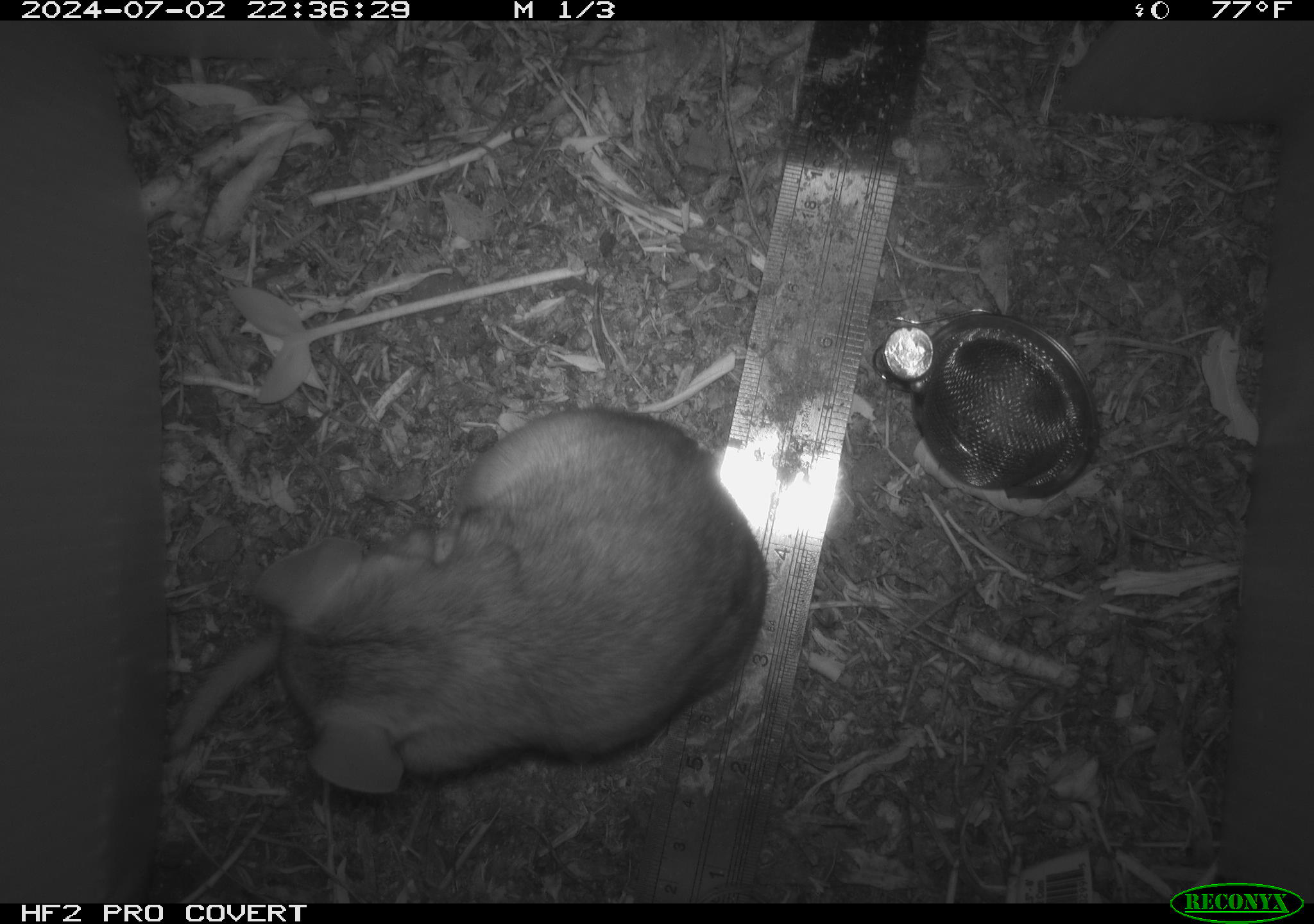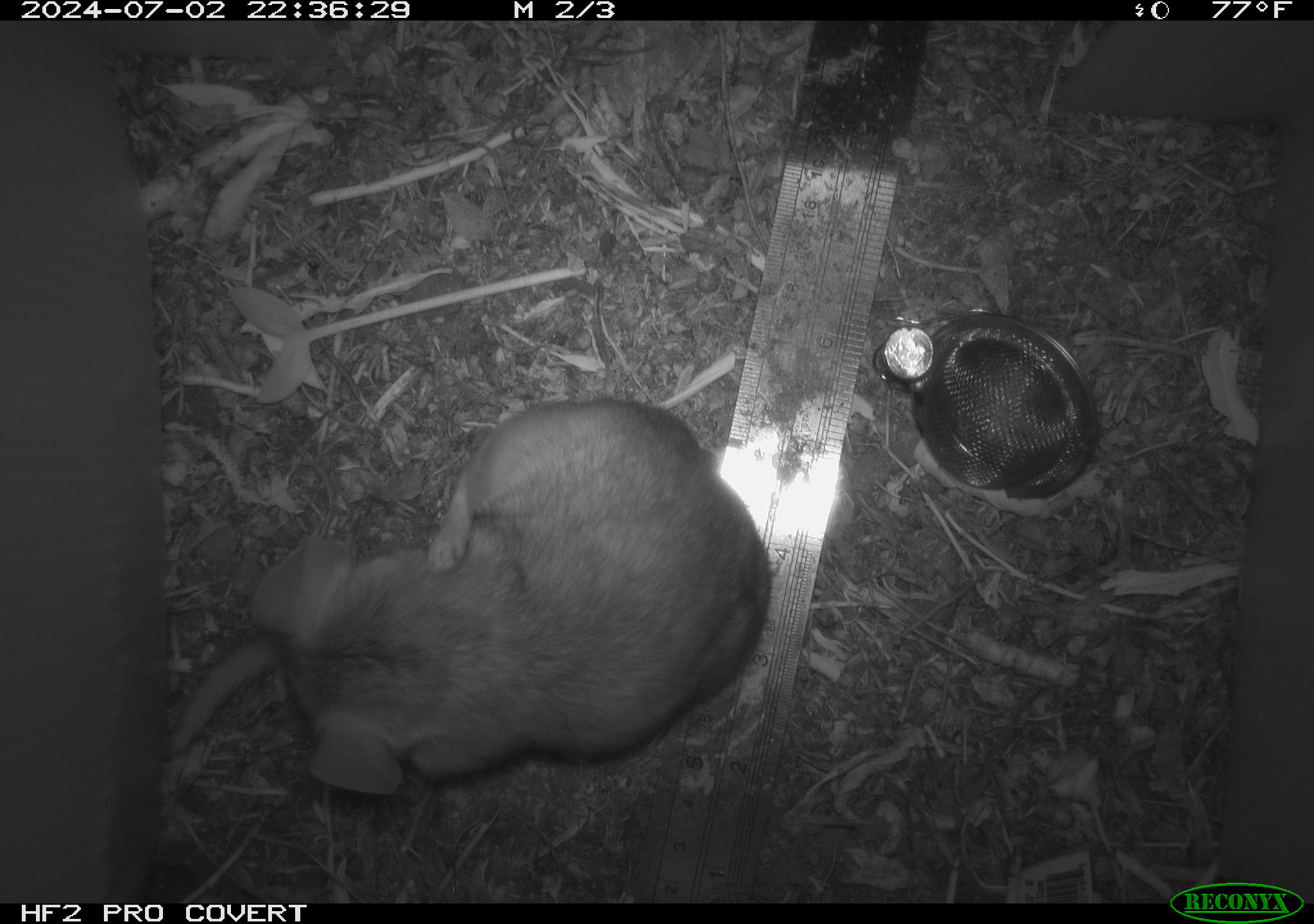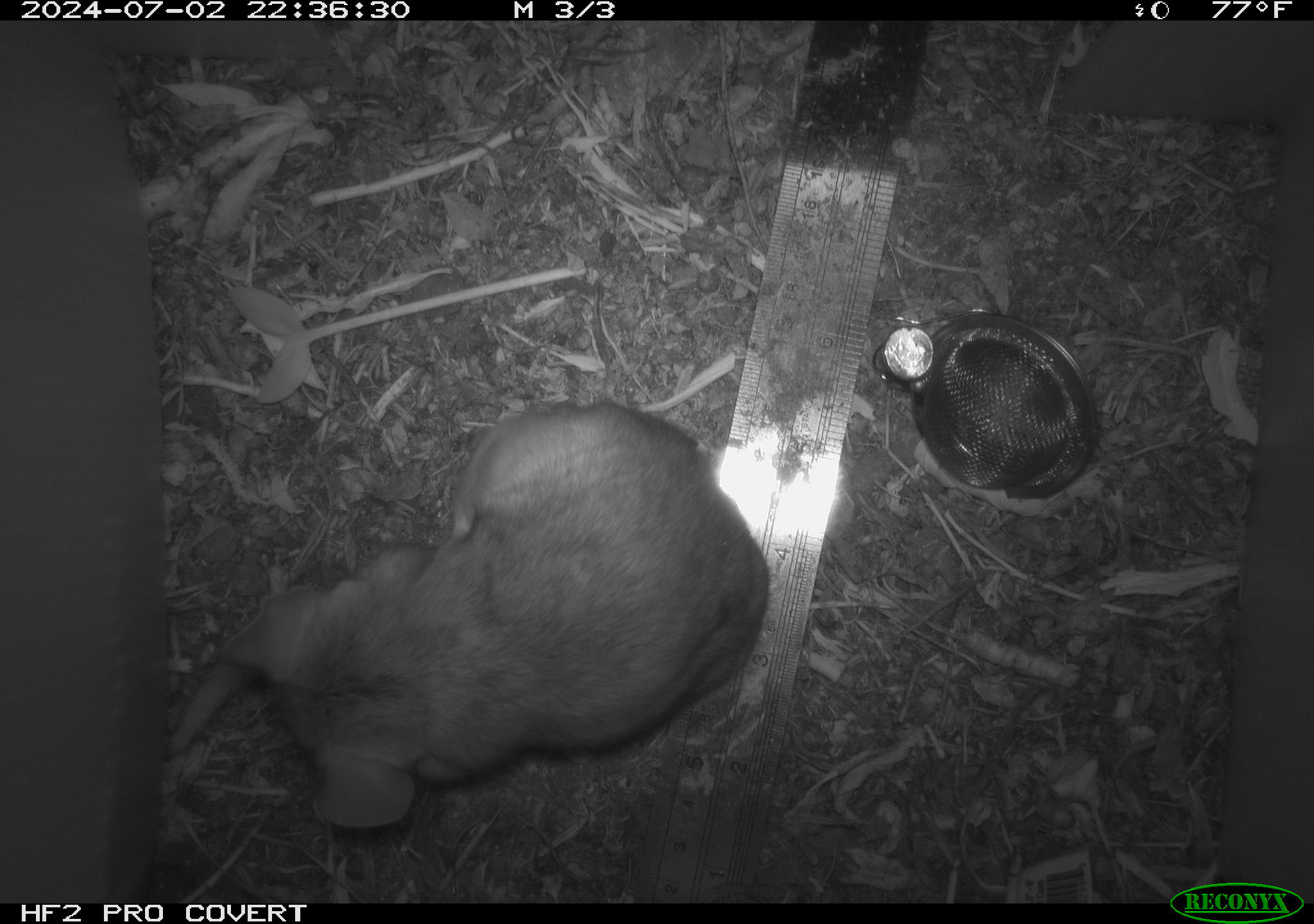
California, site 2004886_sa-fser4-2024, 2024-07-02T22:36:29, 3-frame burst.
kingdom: Animalia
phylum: Chordata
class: Mammalia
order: Rodentia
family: Sciuridae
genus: Neotamias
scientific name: Neotamias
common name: western chipmunks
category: neotamias species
Neotamias species (western chipmunks) (Neotamias).